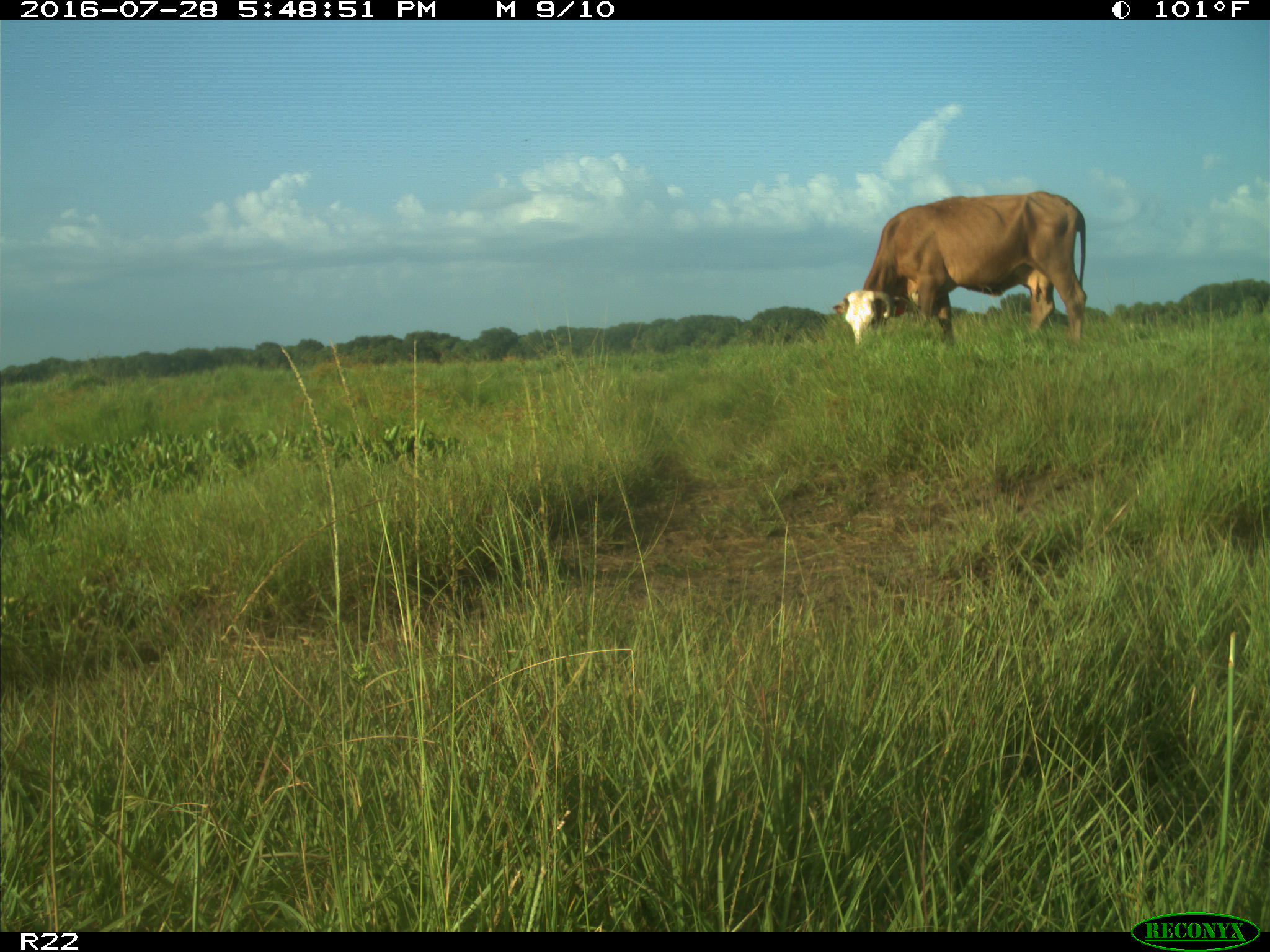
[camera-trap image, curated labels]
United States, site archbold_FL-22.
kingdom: Animalia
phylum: Chordata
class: Mammalia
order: Artiodactyla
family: Bovidae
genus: Bos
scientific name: Bos taurus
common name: domestic cow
Bos taurus (domestic cow).